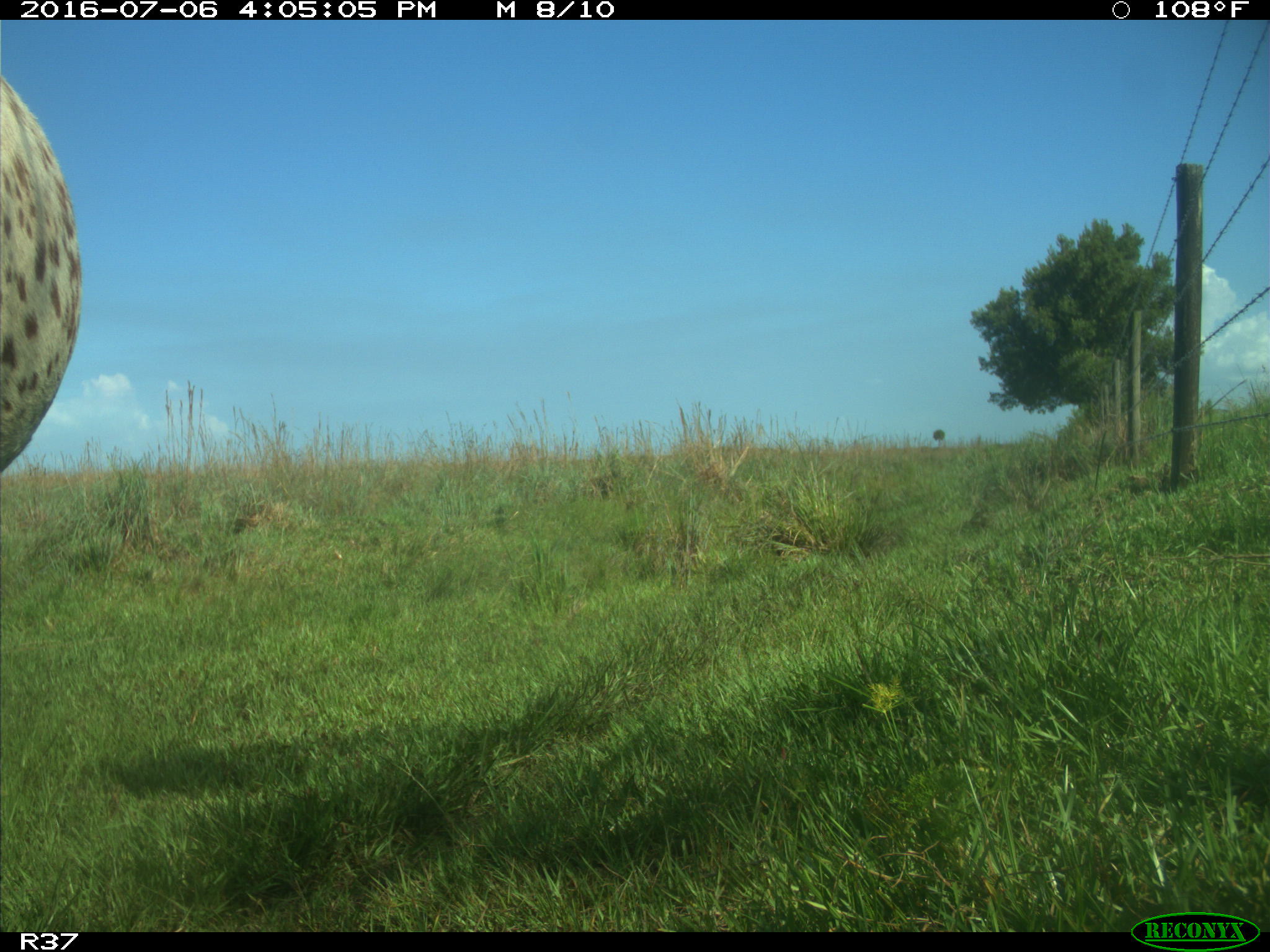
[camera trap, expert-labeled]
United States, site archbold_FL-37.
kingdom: Animalia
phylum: Chordata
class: Mammalia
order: Artiodactyla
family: Bovidae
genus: Bos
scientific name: Bos taurus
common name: domestic cow